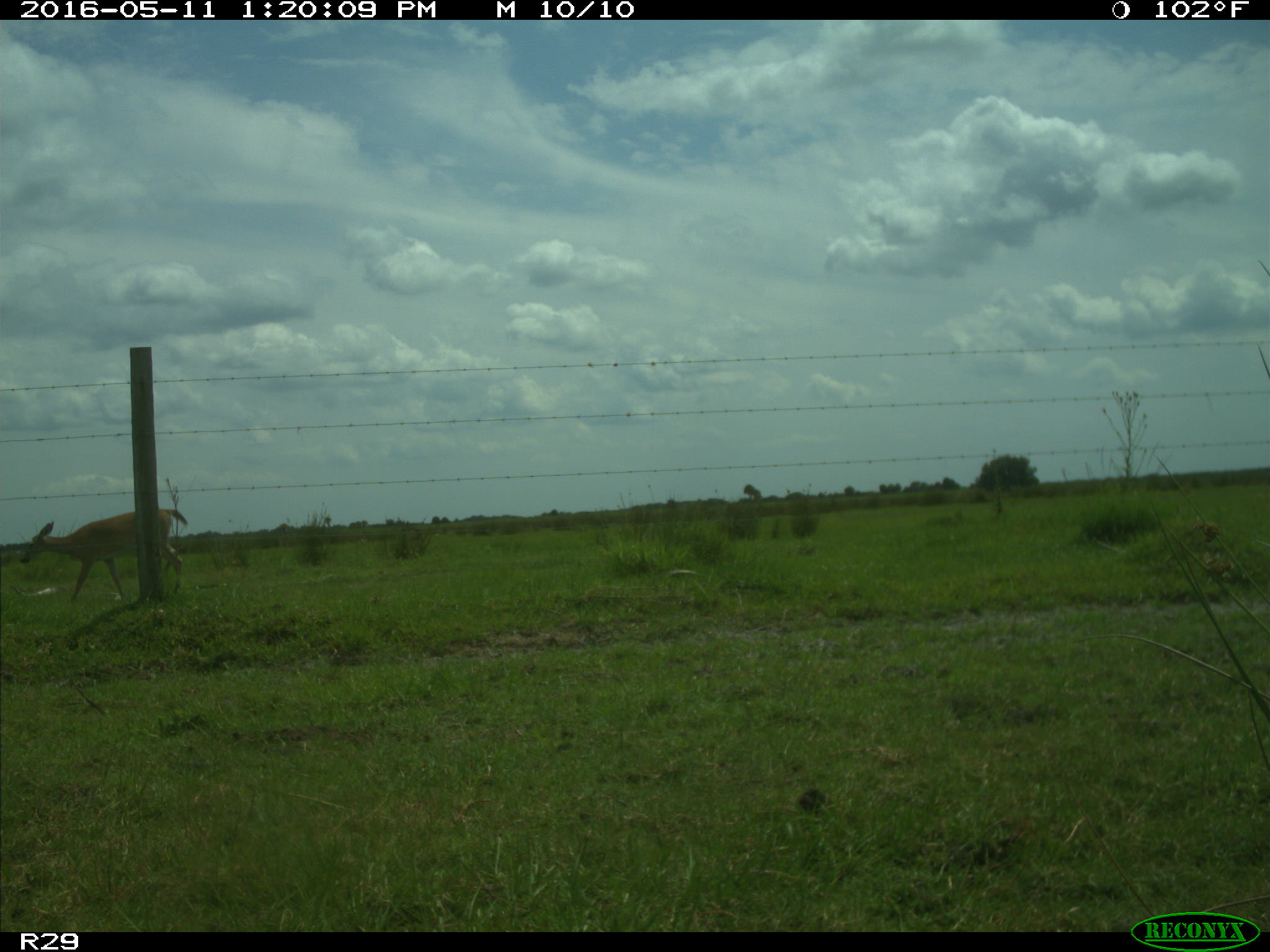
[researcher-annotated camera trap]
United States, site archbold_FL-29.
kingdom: Animalia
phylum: Chordata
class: Mammalia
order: Artiodactyla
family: Cervidae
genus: Odocoileus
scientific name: Odocoileus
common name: deer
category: unidentified deer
Unidentified deer (deer) (Odocoileus).